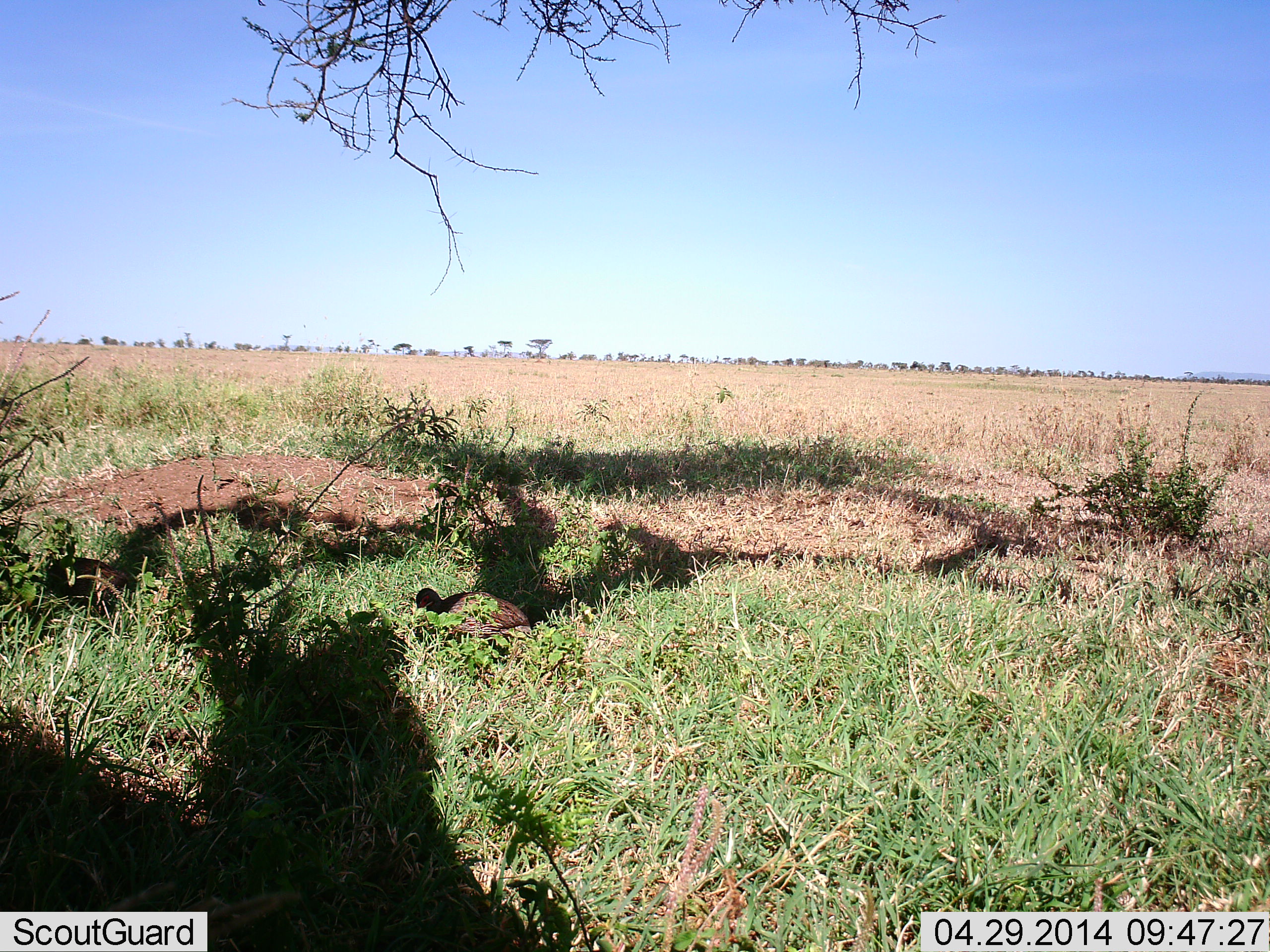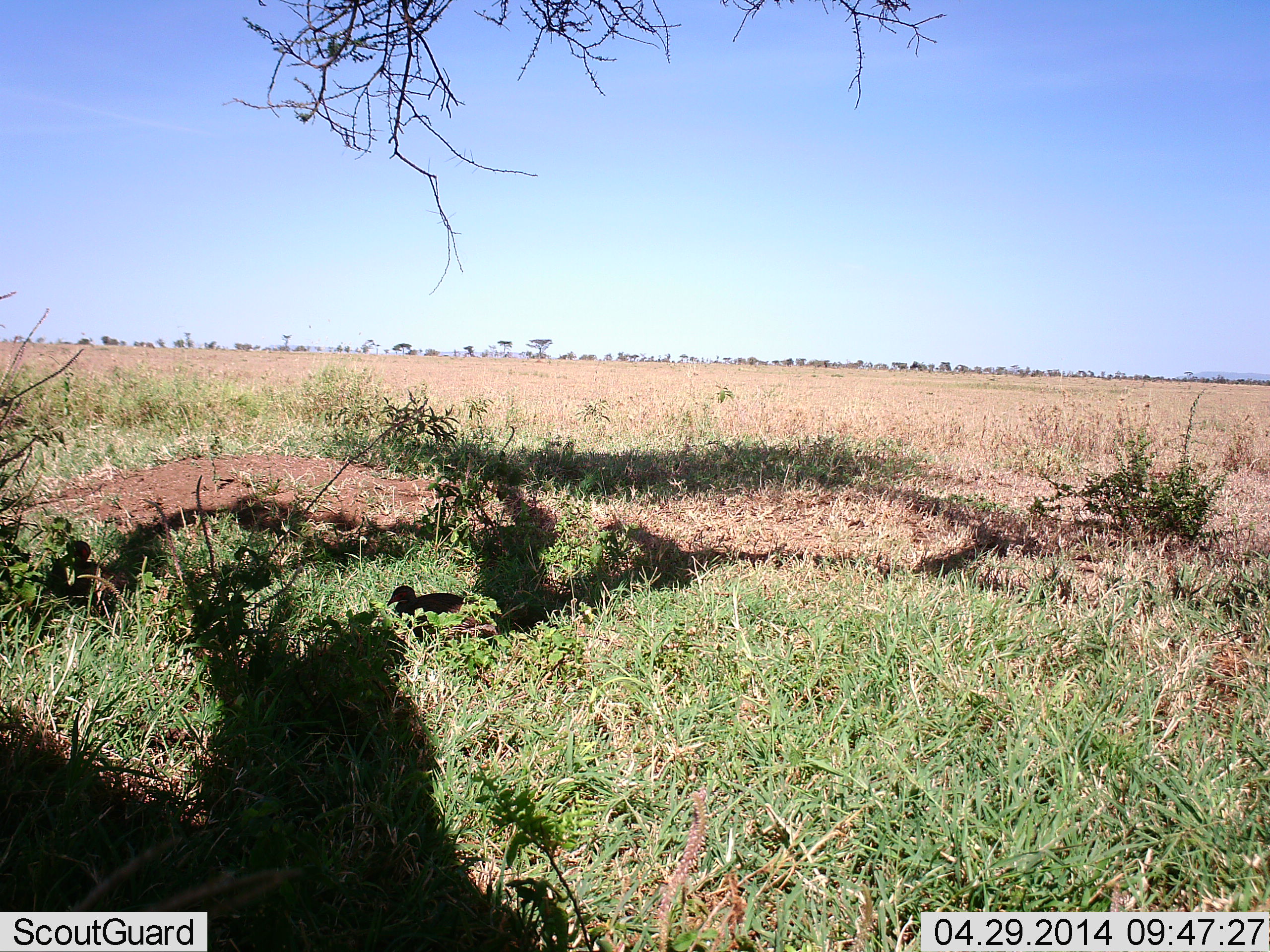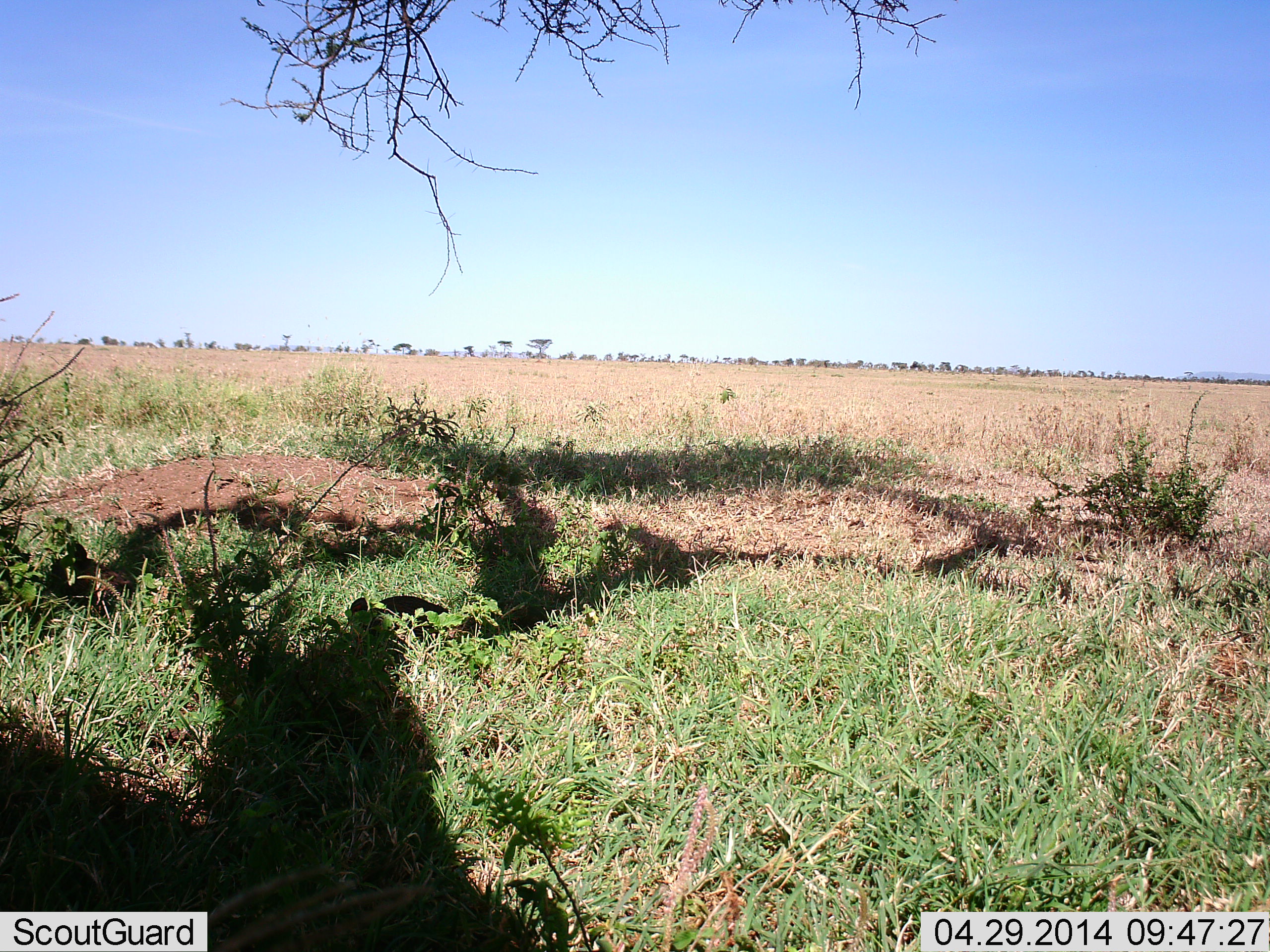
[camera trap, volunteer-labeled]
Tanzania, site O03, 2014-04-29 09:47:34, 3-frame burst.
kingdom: Animalia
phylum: Chordata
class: Aves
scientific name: Aves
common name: bird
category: otherbird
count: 2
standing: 40%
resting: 20%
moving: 70%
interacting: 0%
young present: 0%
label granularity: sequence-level